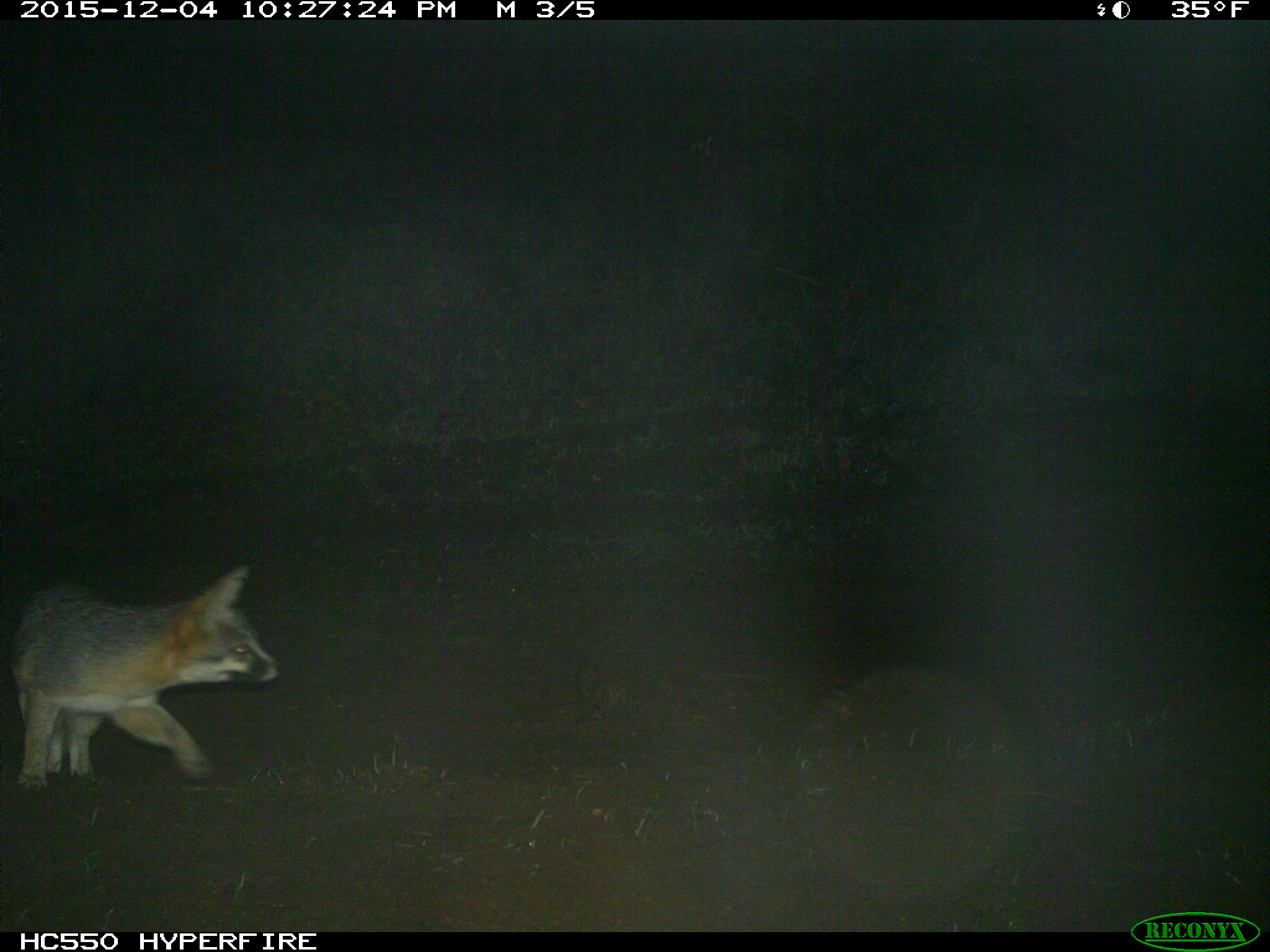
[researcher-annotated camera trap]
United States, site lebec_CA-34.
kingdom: Animalia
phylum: Chordata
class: Mammalia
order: Carnivora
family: Canidae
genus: Urocyon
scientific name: Urocyon cinereoargenteus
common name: gray fox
Urocyon cinereoargenteus (gray fox).